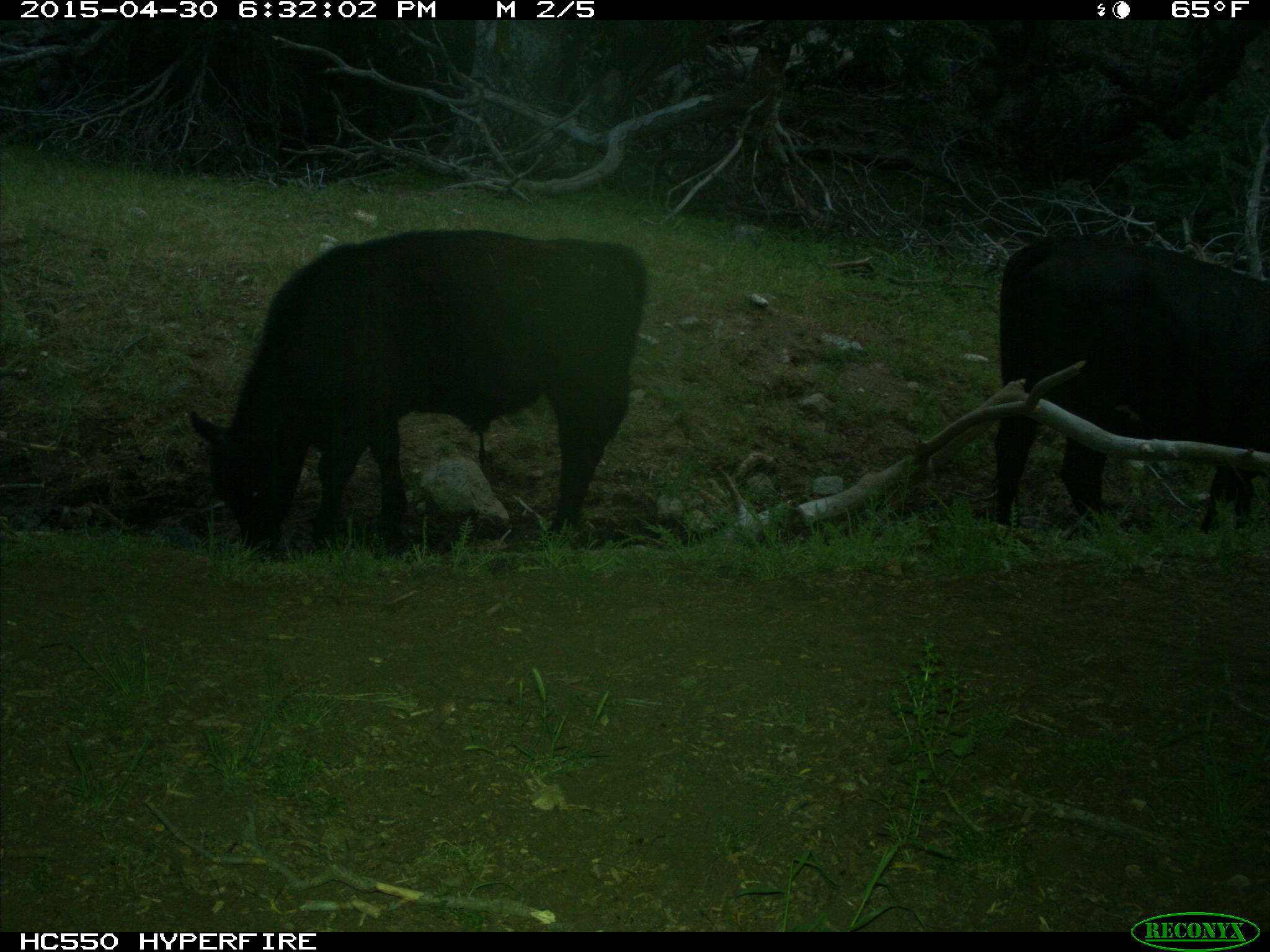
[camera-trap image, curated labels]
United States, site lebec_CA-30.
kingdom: Animalia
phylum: Chordata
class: Mammalia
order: Artiodactyla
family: Bovidae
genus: Bos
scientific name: Bos taurus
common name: domestic cow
Bos taurus (domestic cow).